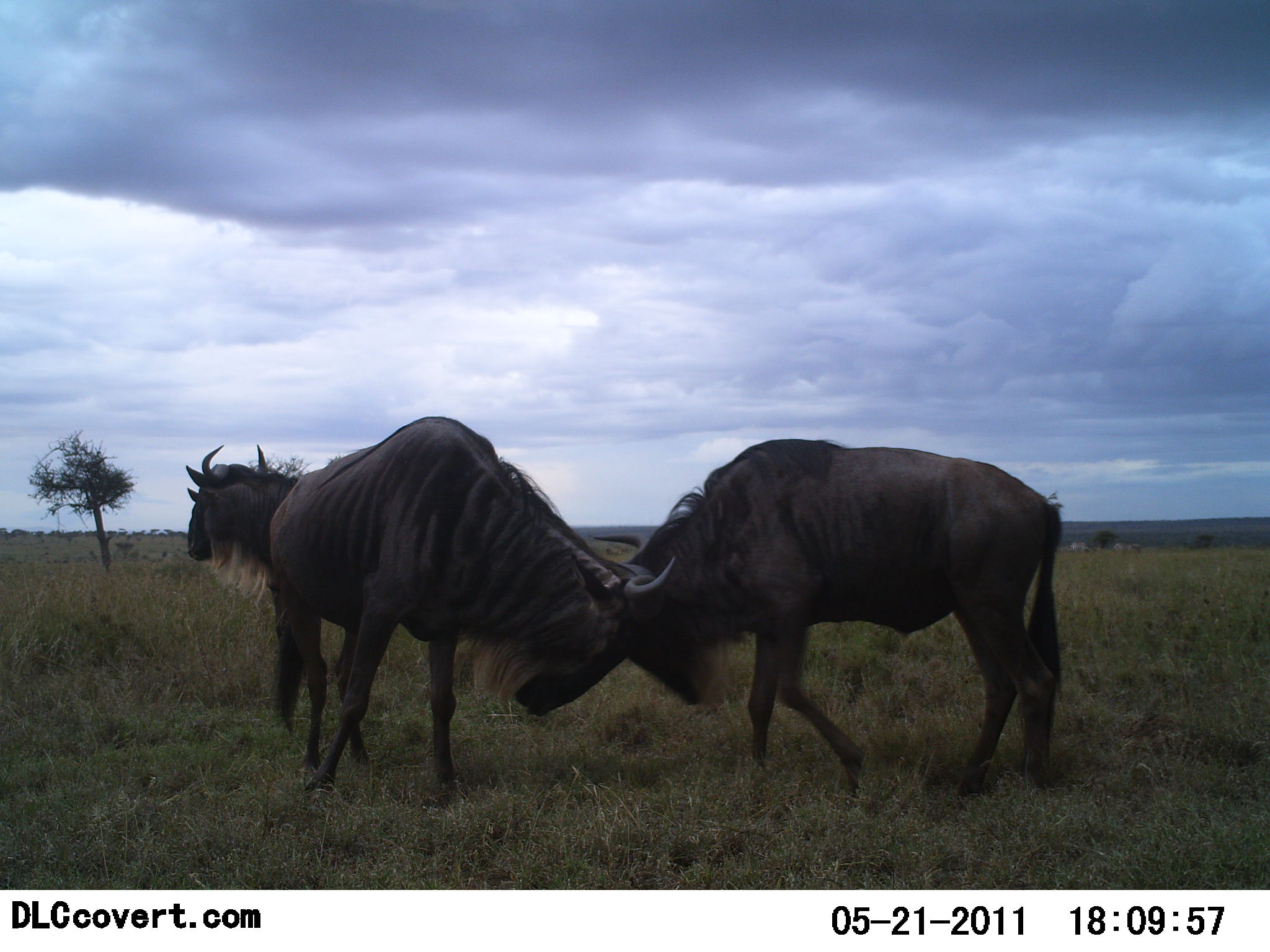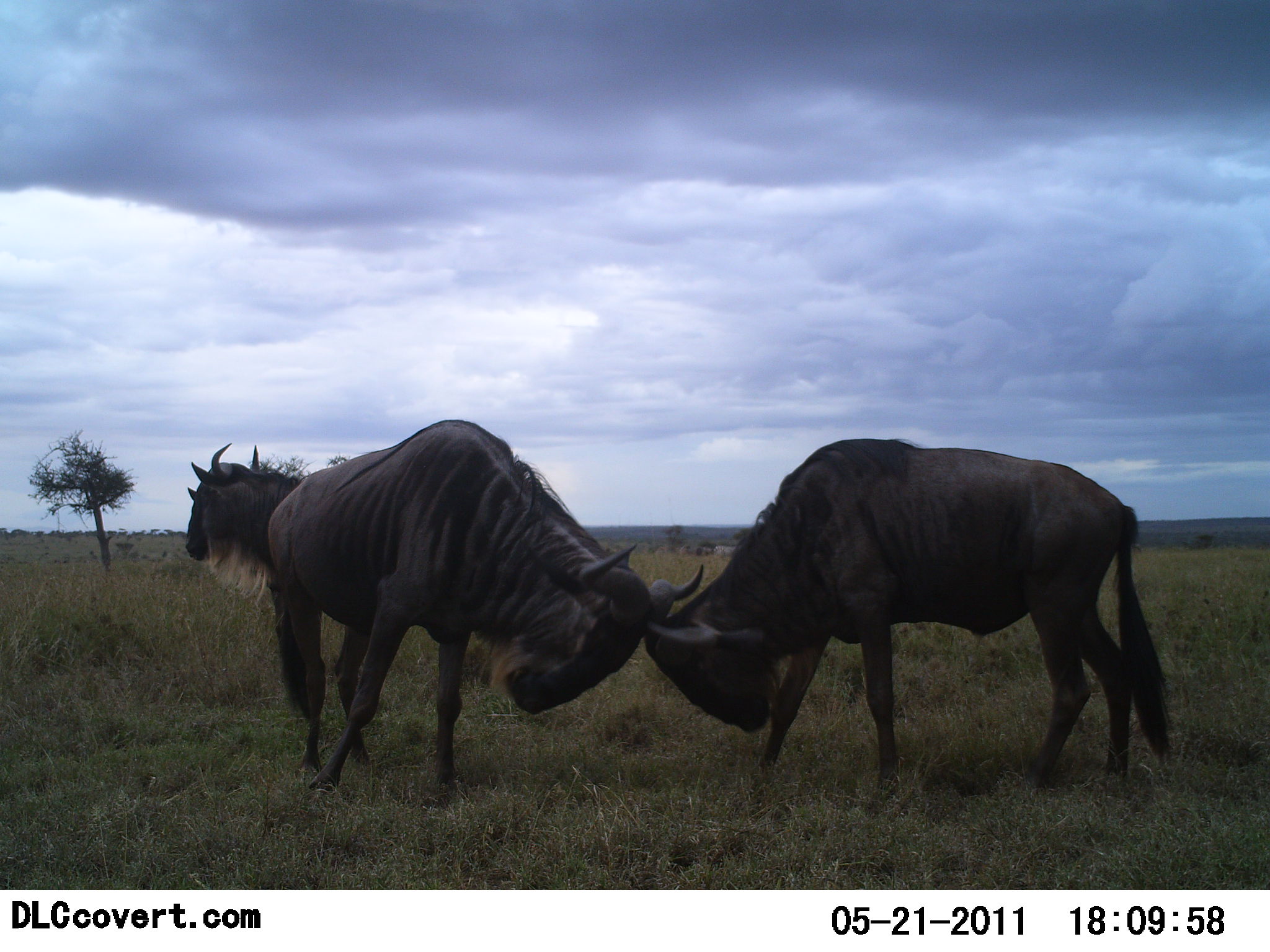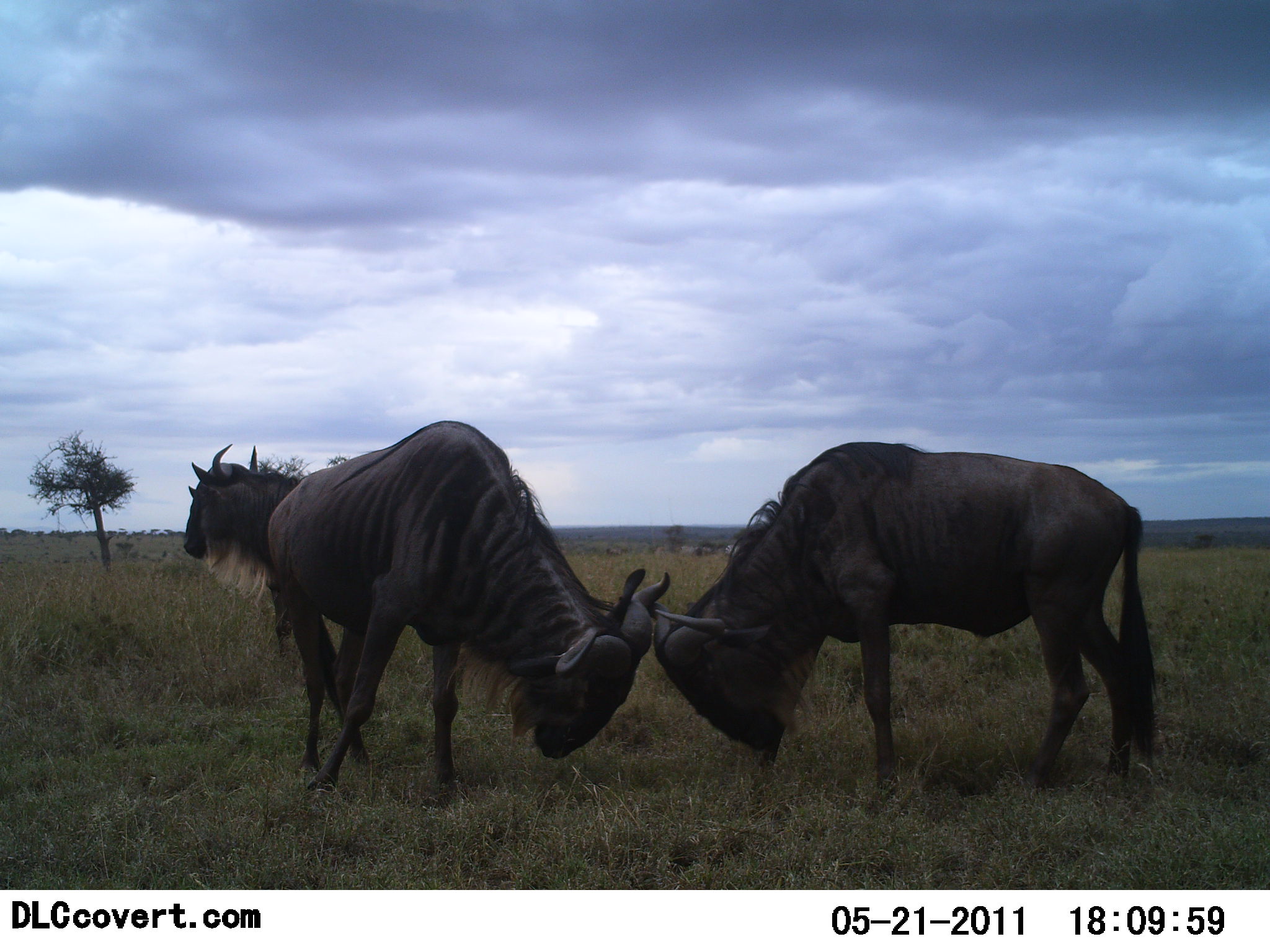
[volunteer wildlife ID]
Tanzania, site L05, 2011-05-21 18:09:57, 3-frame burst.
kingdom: Animalia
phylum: Chordata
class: Mammalia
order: Artiodactyla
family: Bovidae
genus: Connochaetes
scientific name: Connochaetes taurinus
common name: blue wildebeest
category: wildebeest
Wildebeest (blue wildebeest) (Connochaetes taurinus), count 3. Behavior (volunteer vote fractions): standing 60%, resting 0%, moving 0%, interacting 100%. Young present (vote fraction): 0%. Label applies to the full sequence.